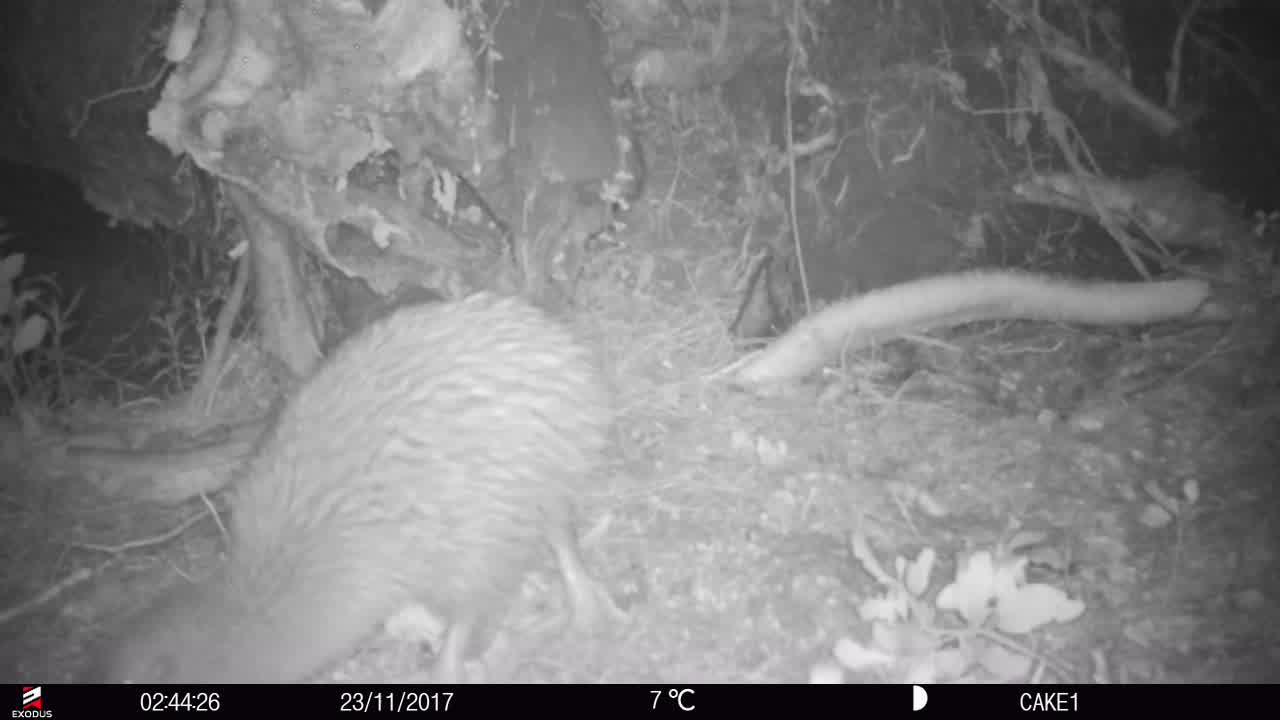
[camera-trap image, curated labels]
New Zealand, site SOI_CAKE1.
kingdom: Animalia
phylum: Chordata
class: Aves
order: Apterygiformes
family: Apterygidae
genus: Apteryx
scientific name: Apteryx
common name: kiwi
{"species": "kiwi (Apteryx)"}